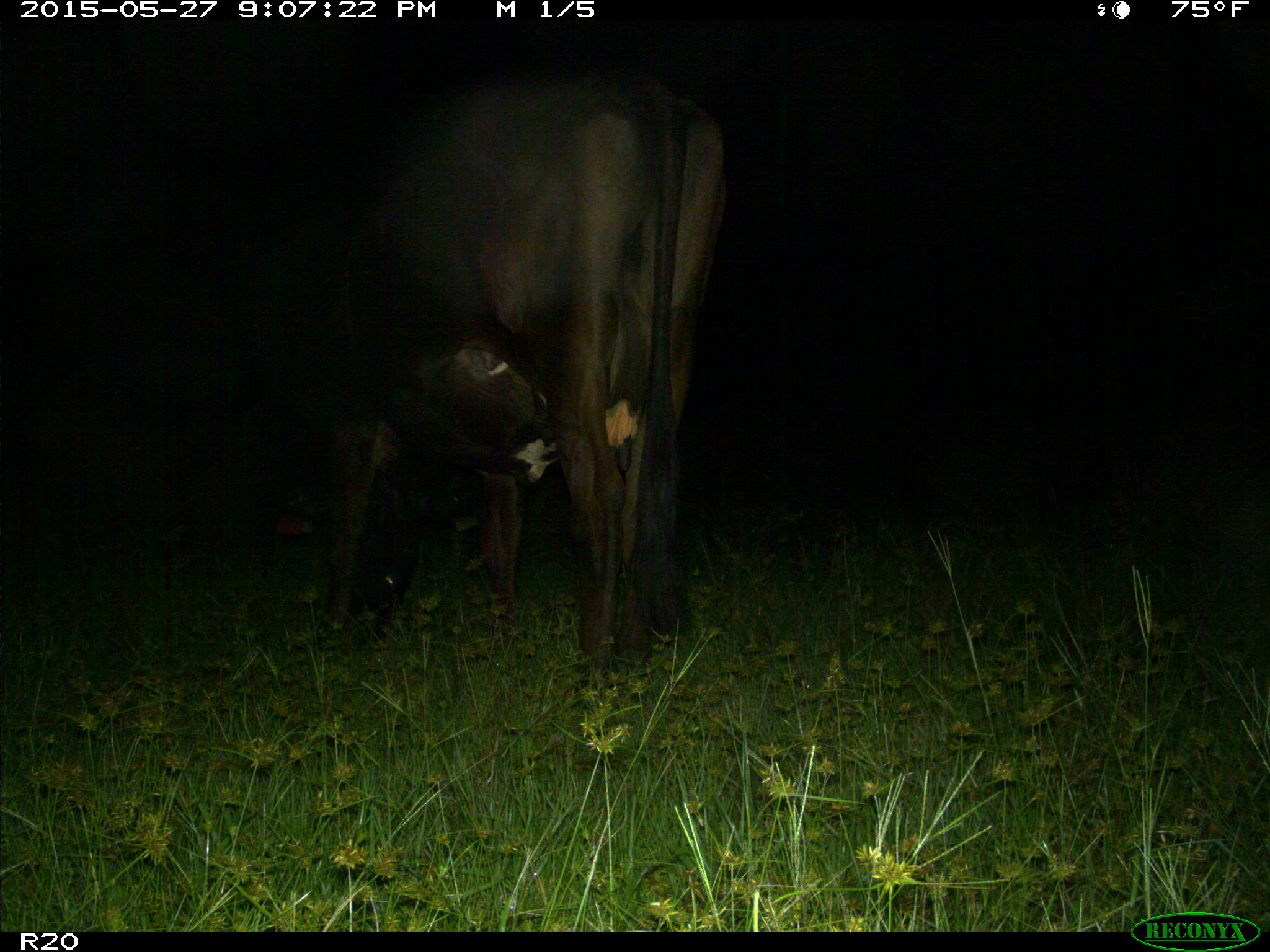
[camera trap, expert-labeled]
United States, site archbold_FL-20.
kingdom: Animalia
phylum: Chordata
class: Mammalia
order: Artiodactyla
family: Bovidae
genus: Bos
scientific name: Bos taurus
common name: domestic cow